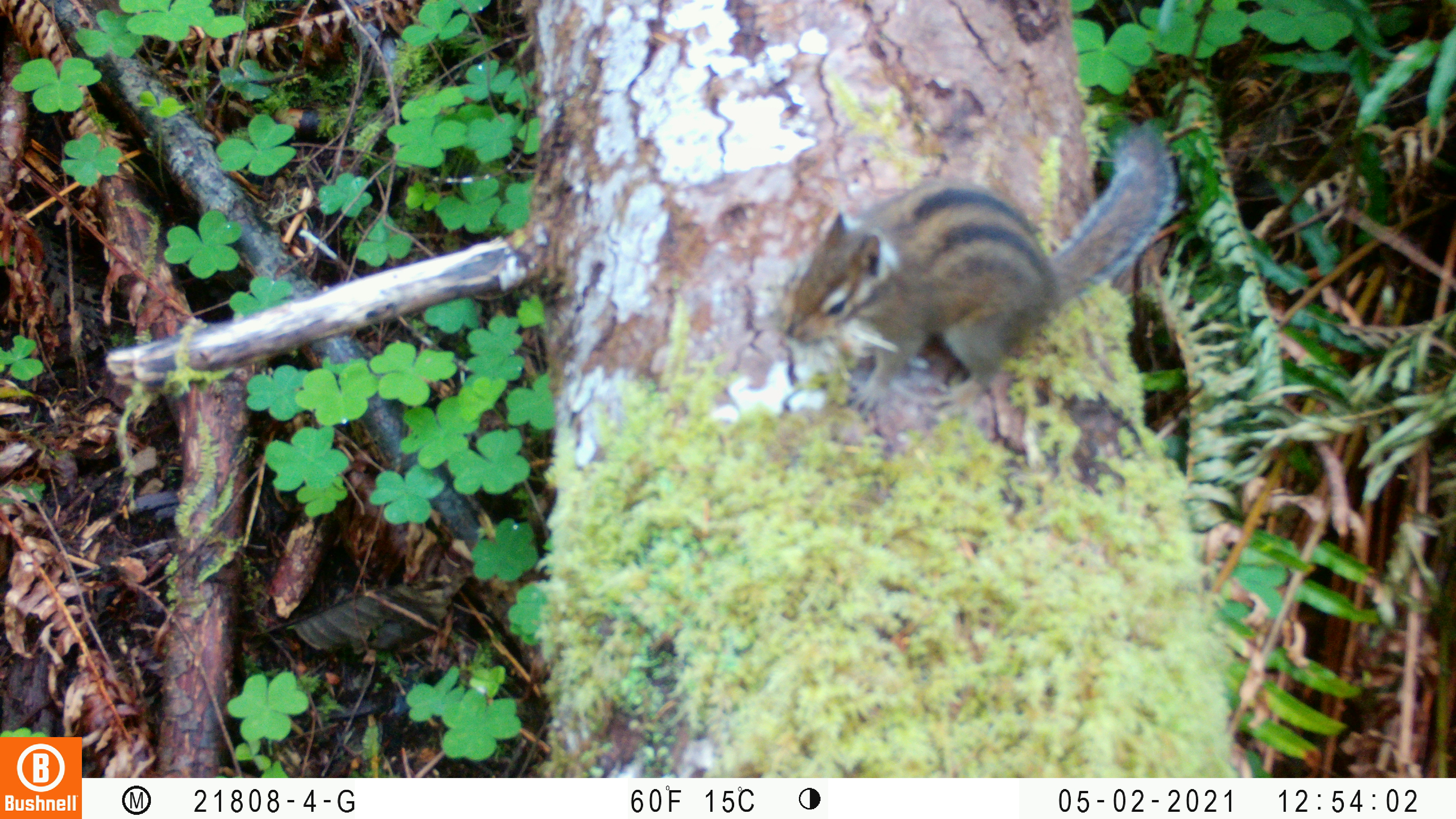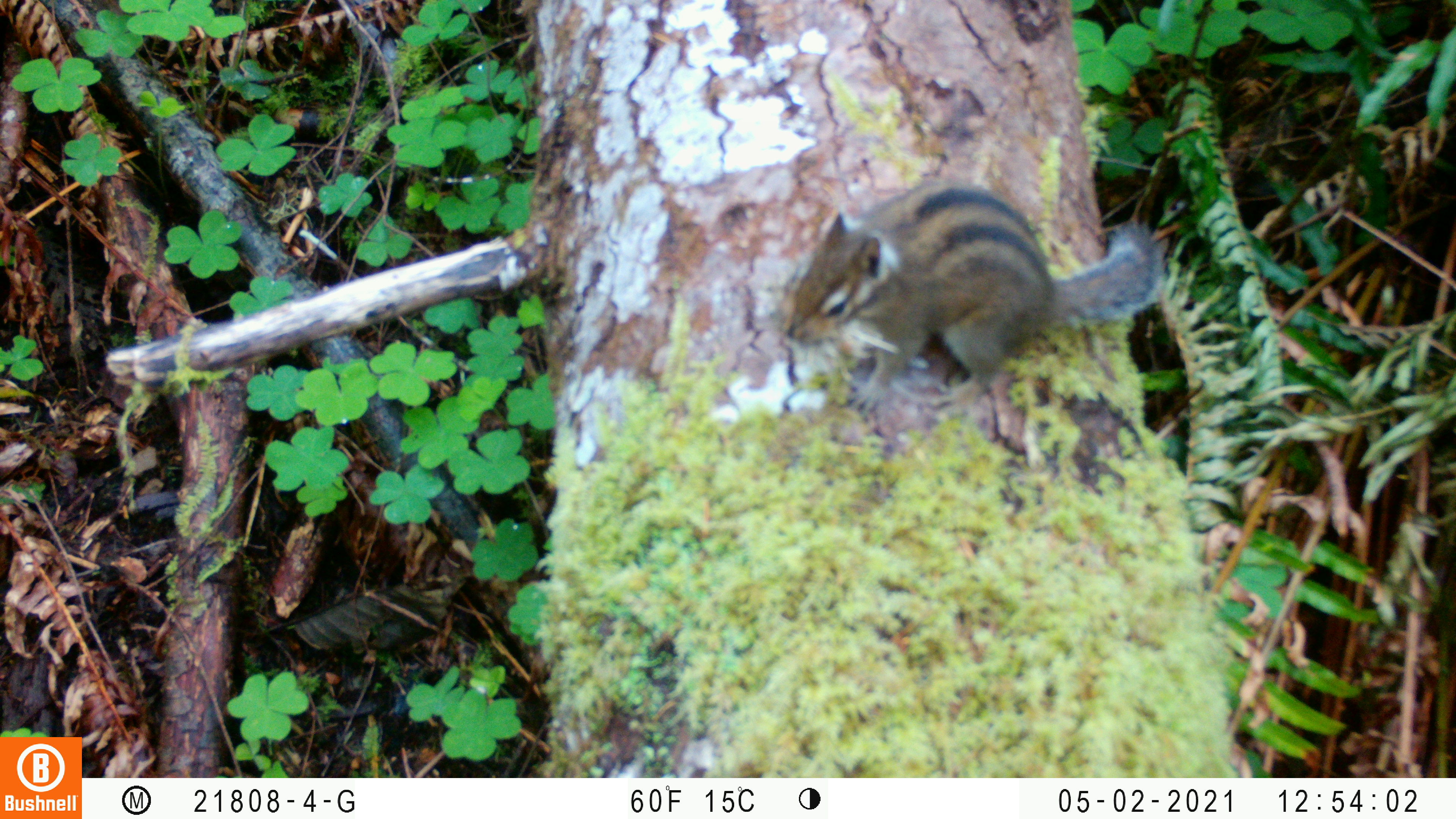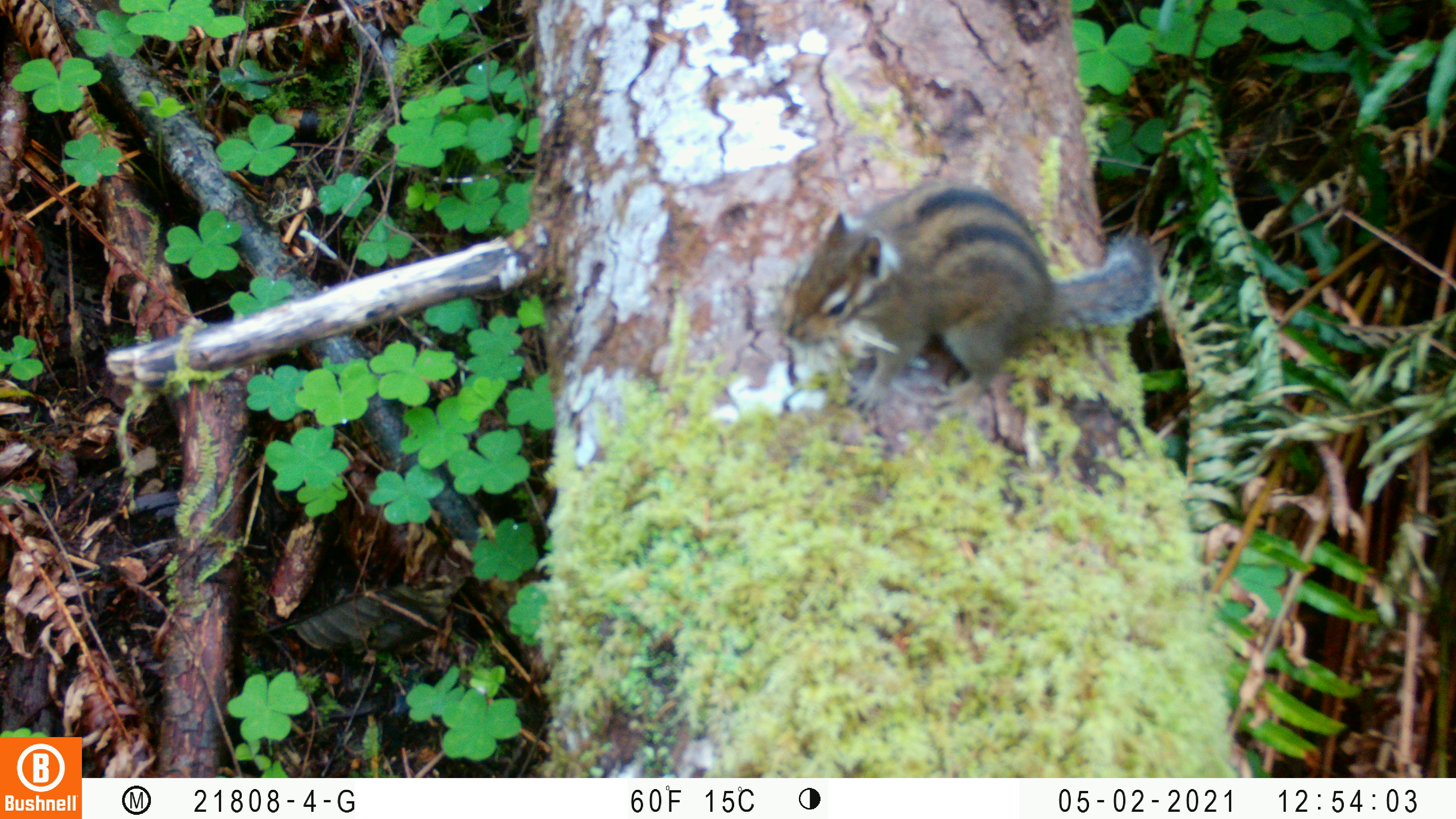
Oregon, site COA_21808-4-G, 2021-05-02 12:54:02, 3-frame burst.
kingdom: Animalia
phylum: Chordata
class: Mammalia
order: Rodentia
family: Sciuridae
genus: Neotamias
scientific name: Neotamias townsendii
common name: townsend's chipmunk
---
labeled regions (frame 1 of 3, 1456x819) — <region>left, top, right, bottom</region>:
townsend's chipmunk: <region>779, 131, 1179, 415</region>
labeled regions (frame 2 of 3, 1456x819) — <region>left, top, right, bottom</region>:
townsend's chipmunk: <region>779, 173, 1151, 418</region>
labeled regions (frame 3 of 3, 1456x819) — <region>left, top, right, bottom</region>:
townsend's chipmunk: <region>772, 181, 1163, 403</region>